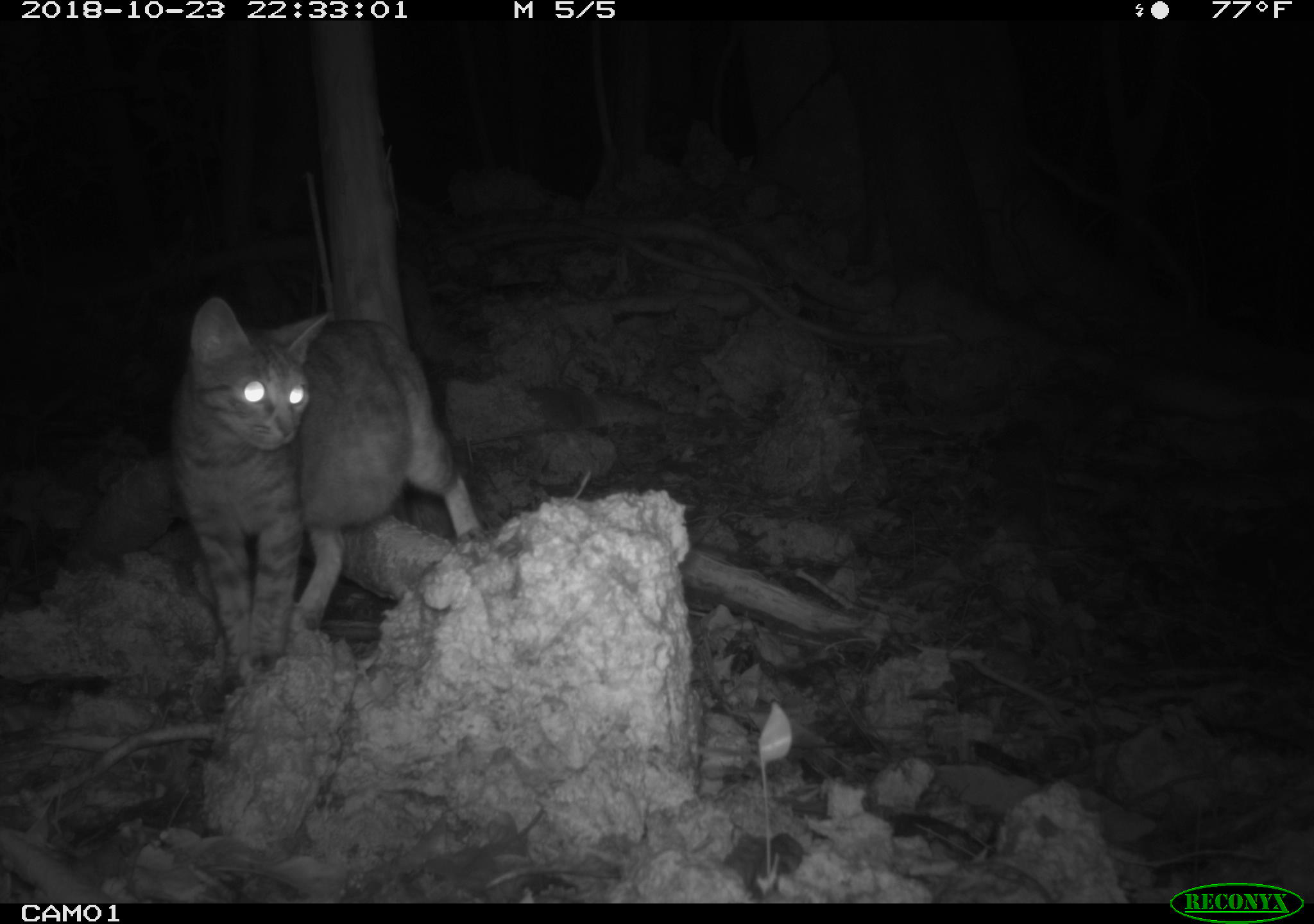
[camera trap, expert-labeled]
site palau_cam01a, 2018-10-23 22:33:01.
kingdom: Animalia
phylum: Chordata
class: Mammalia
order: Carnivora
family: Felidae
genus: Felis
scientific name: Felis catus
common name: cat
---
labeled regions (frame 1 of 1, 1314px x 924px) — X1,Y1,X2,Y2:
cat: 160,302,484,687